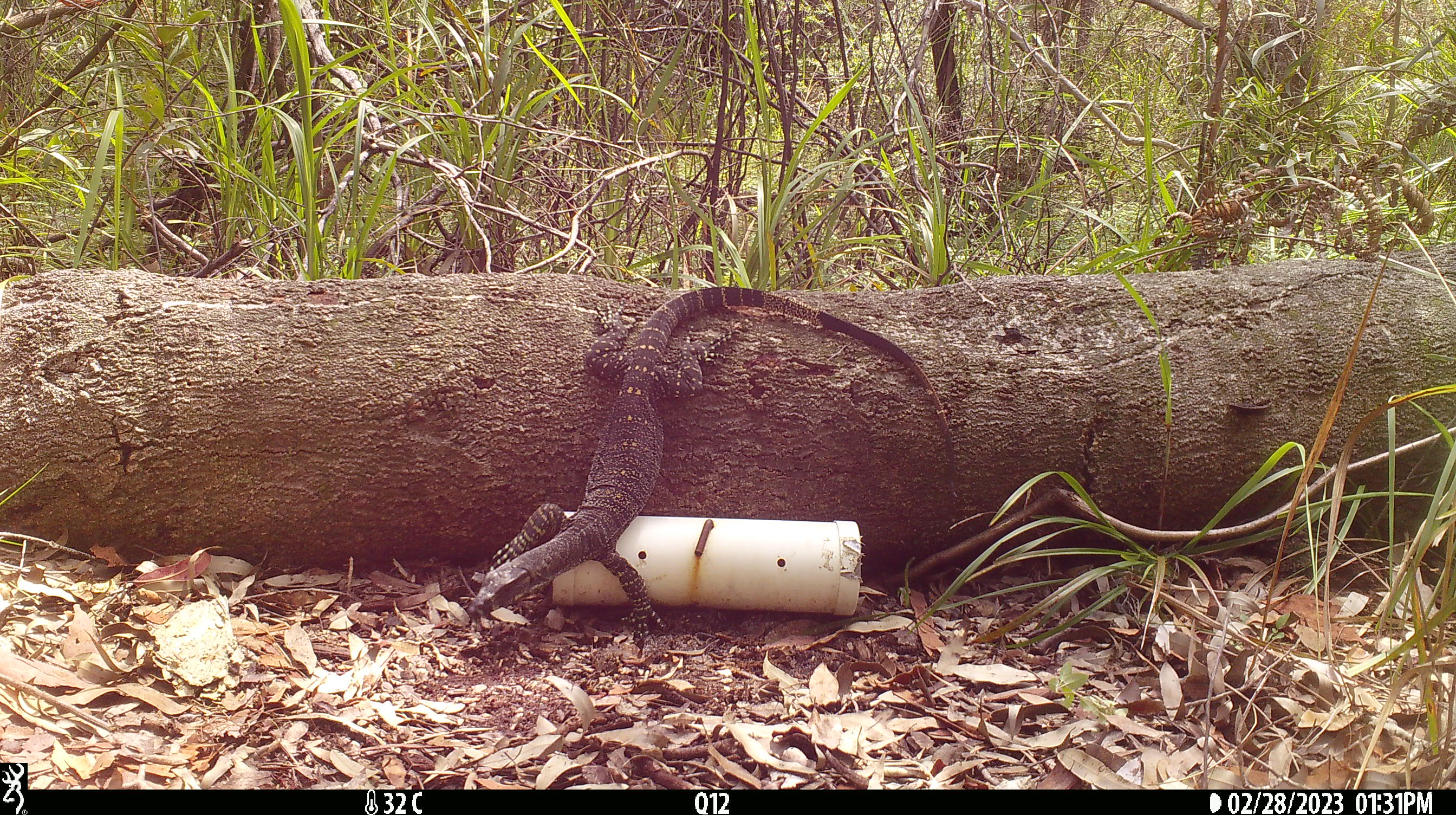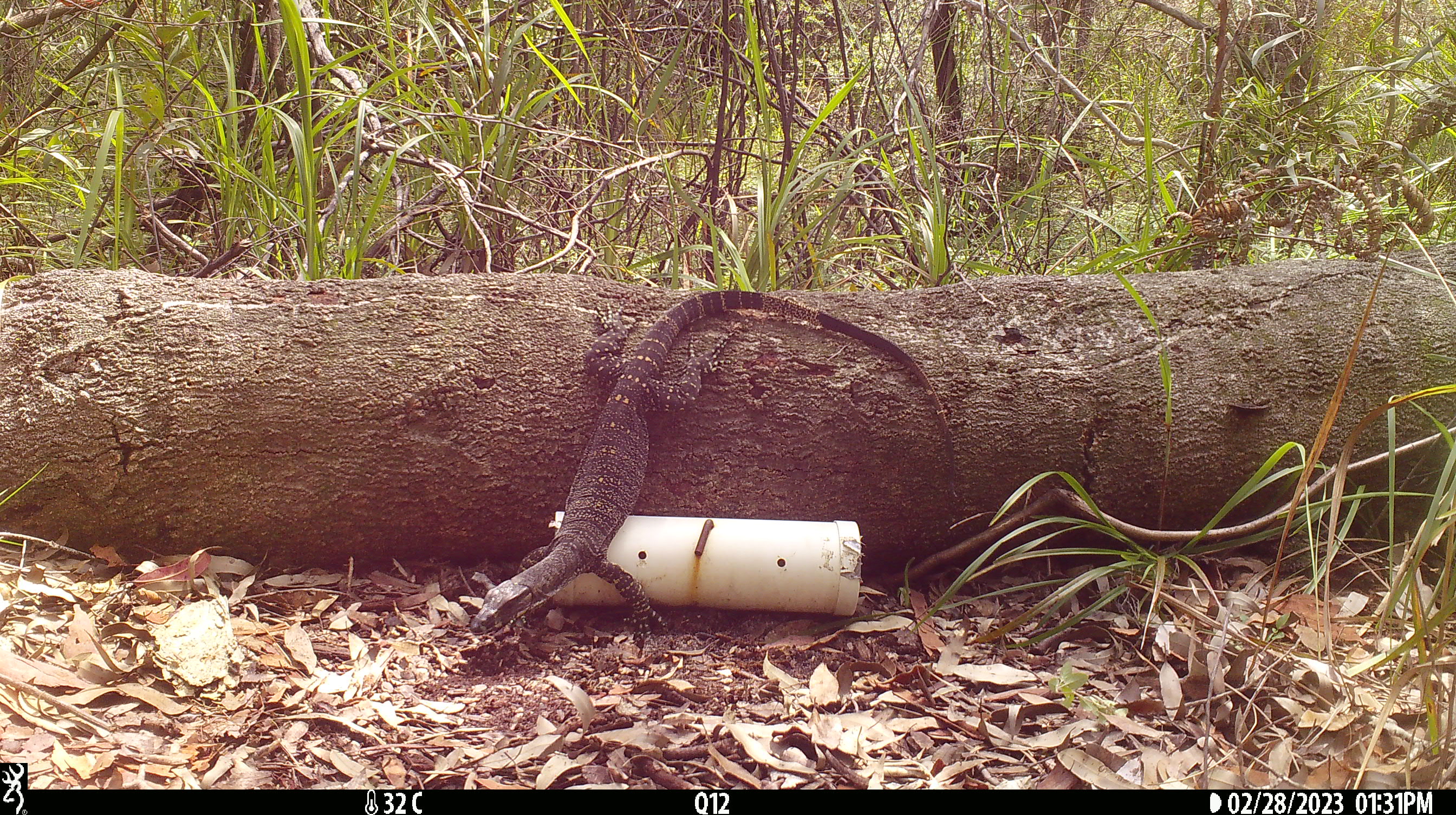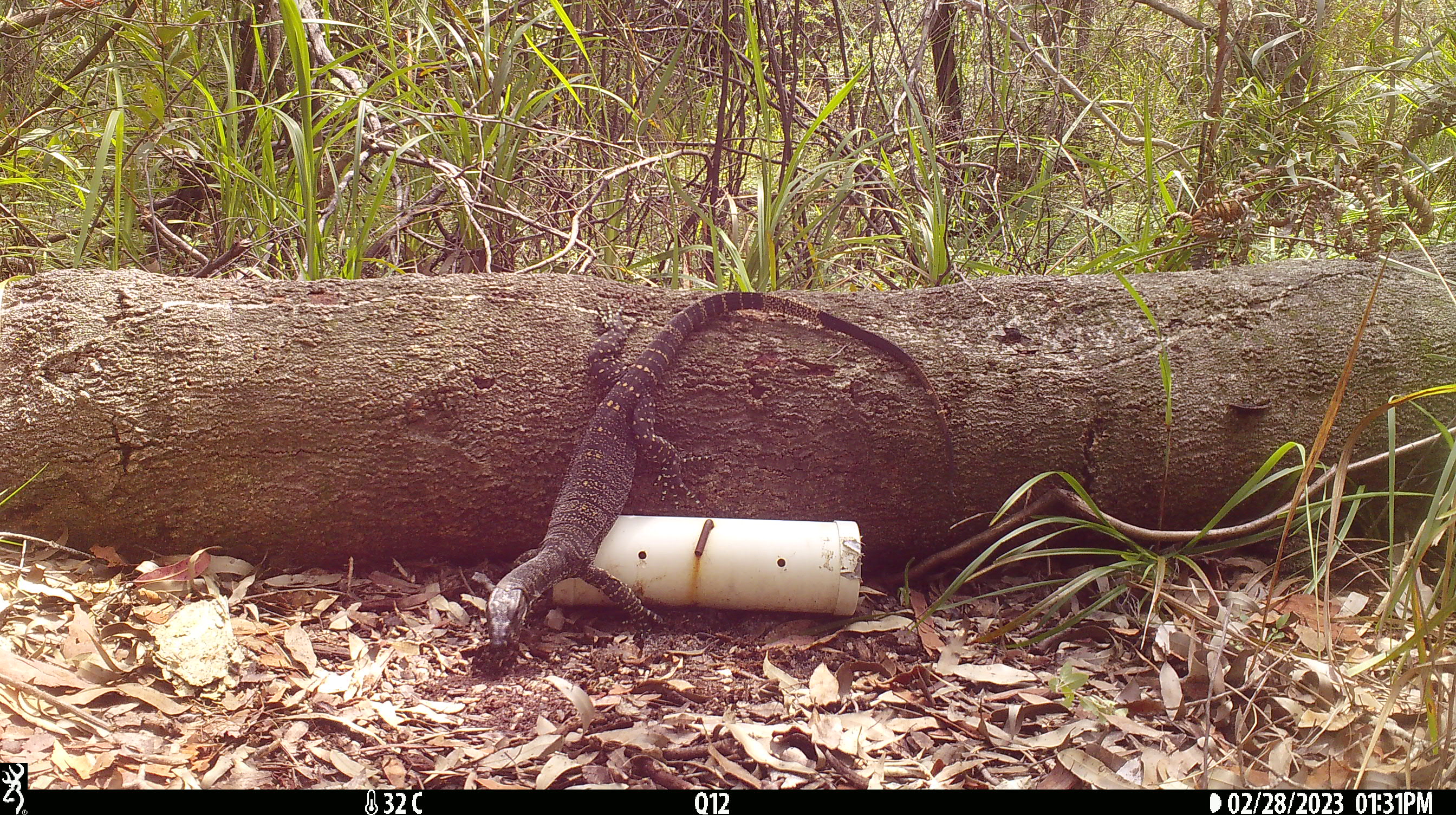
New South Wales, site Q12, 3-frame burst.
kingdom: Animalia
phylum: Chordata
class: Reptilia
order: Squamata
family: Varanidae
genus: Varanus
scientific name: Varanus varius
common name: lace monitor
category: goanna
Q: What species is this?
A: Goanna (lace monitor) (Varanus varius).